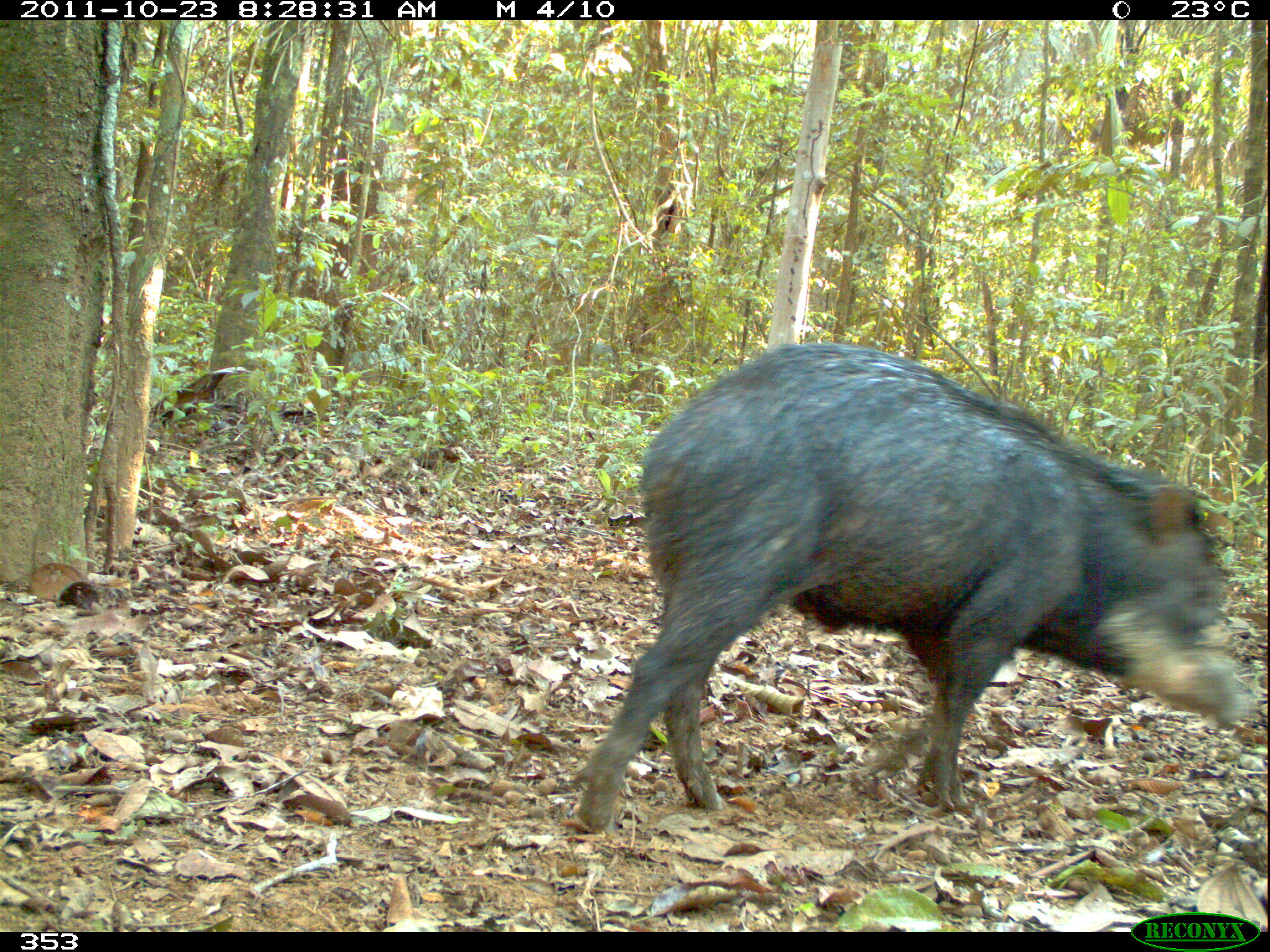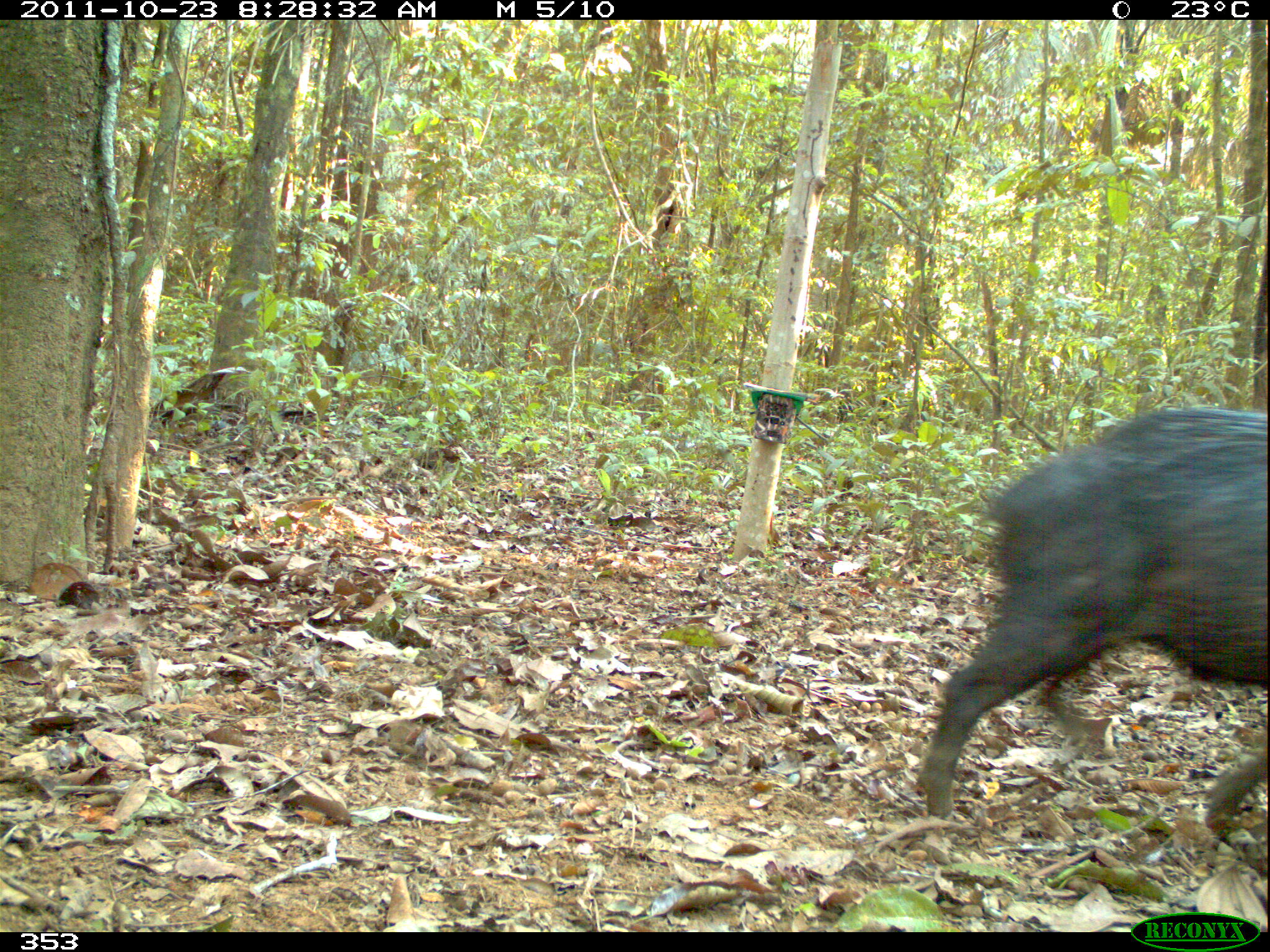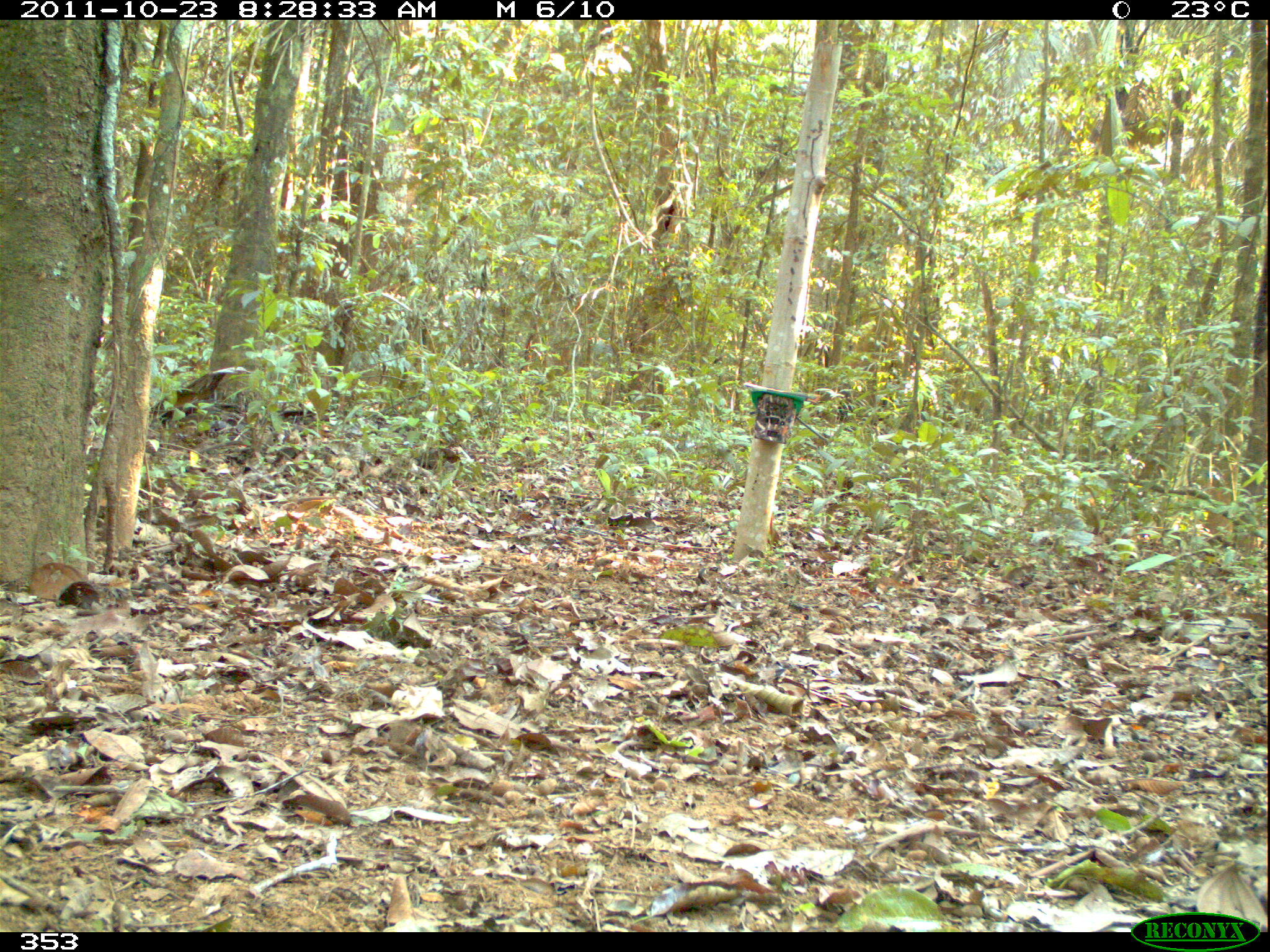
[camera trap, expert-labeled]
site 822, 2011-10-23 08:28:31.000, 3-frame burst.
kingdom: Animalia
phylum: Chordata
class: Mammalia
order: Artiodactyla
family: Tayassuidae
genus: Tayassu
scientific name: Tayassu pecari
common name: white-lipped peccary